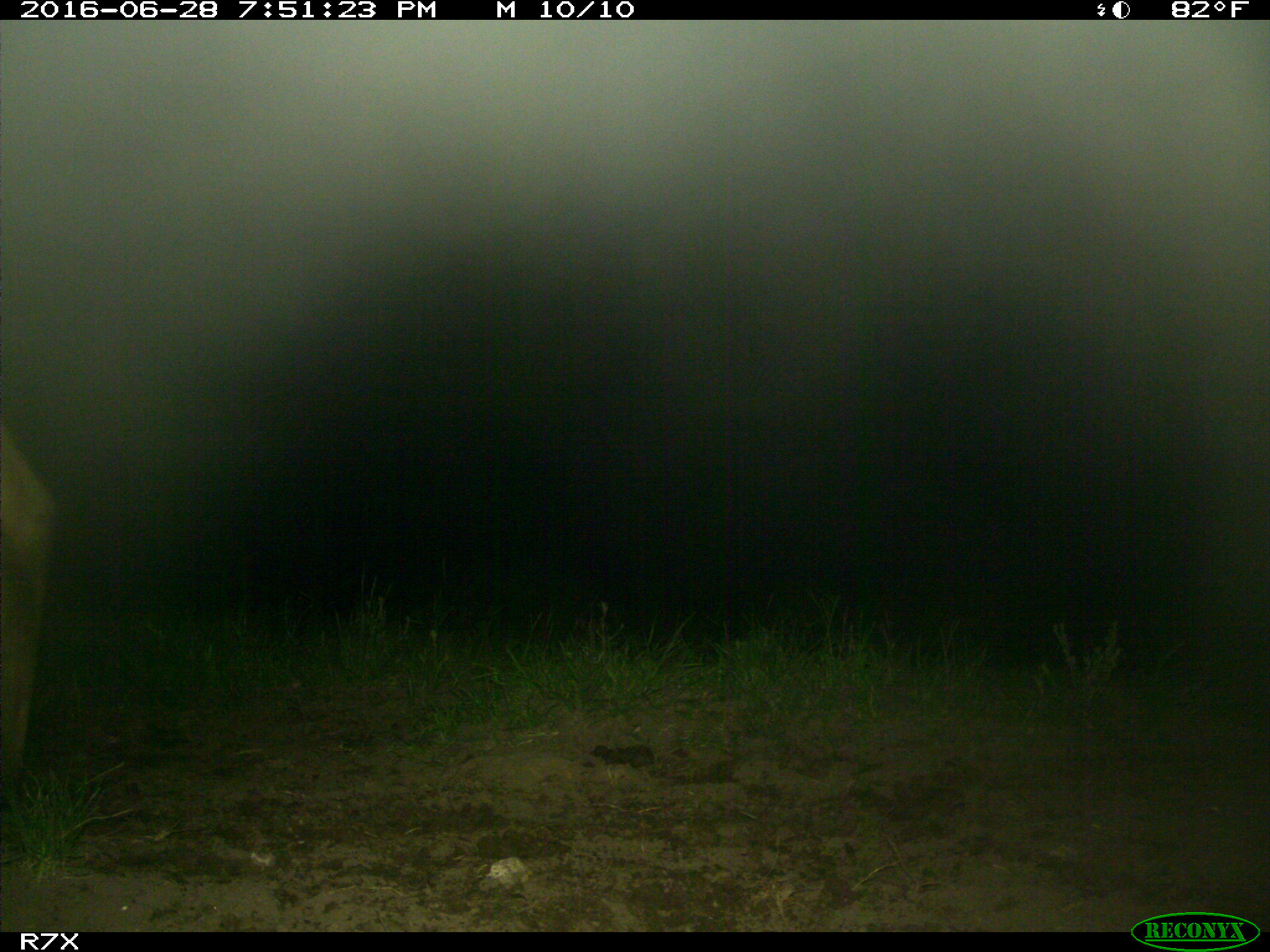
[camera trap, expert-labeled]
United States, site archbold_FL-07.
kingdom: Animalia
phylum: Chordata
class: Mammalia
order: Artiodactyla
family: Bovidae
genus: Bos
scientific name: Bos taurus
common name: domestic cow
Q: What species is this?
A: Bos taurus (domestic cow).